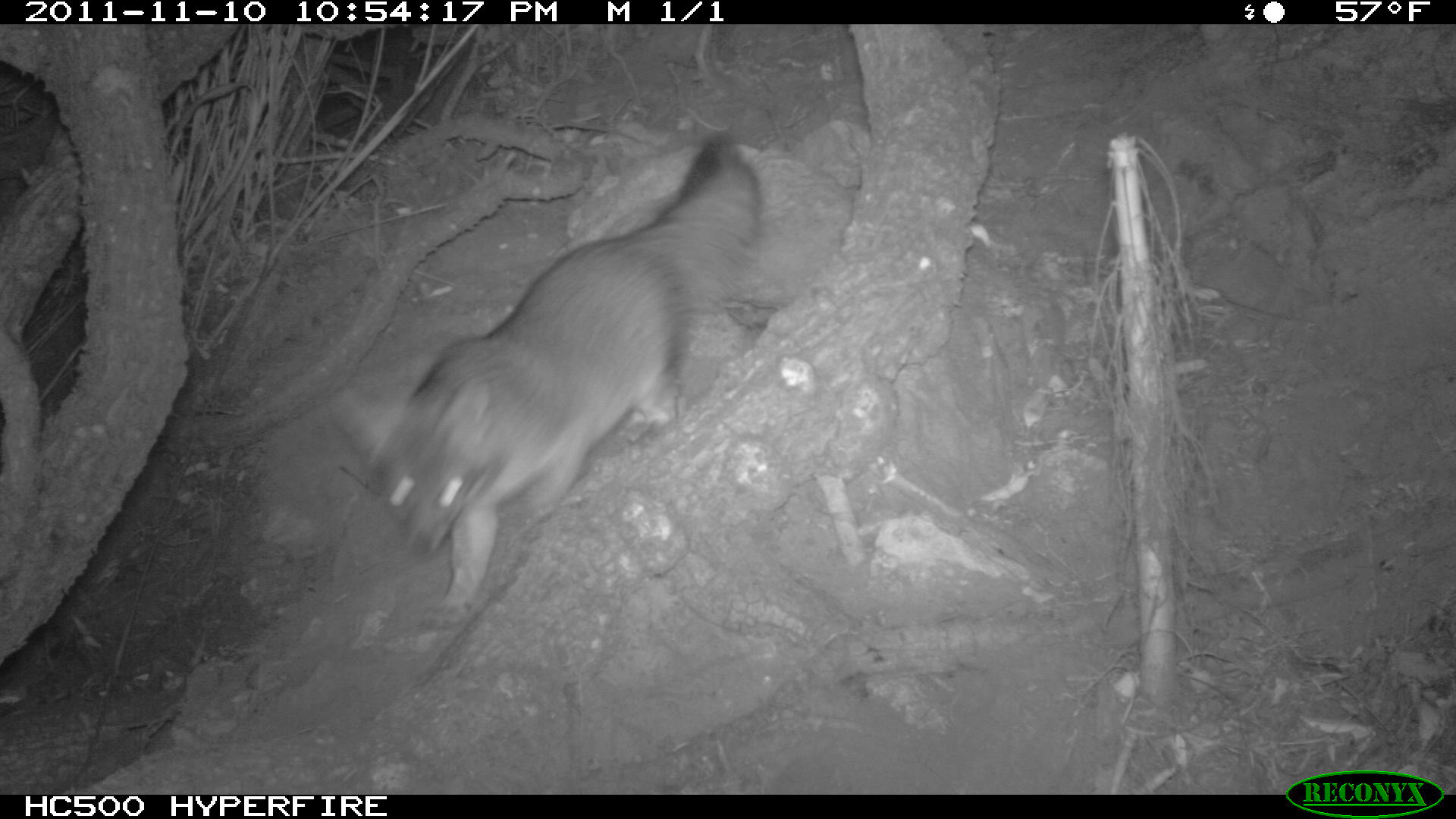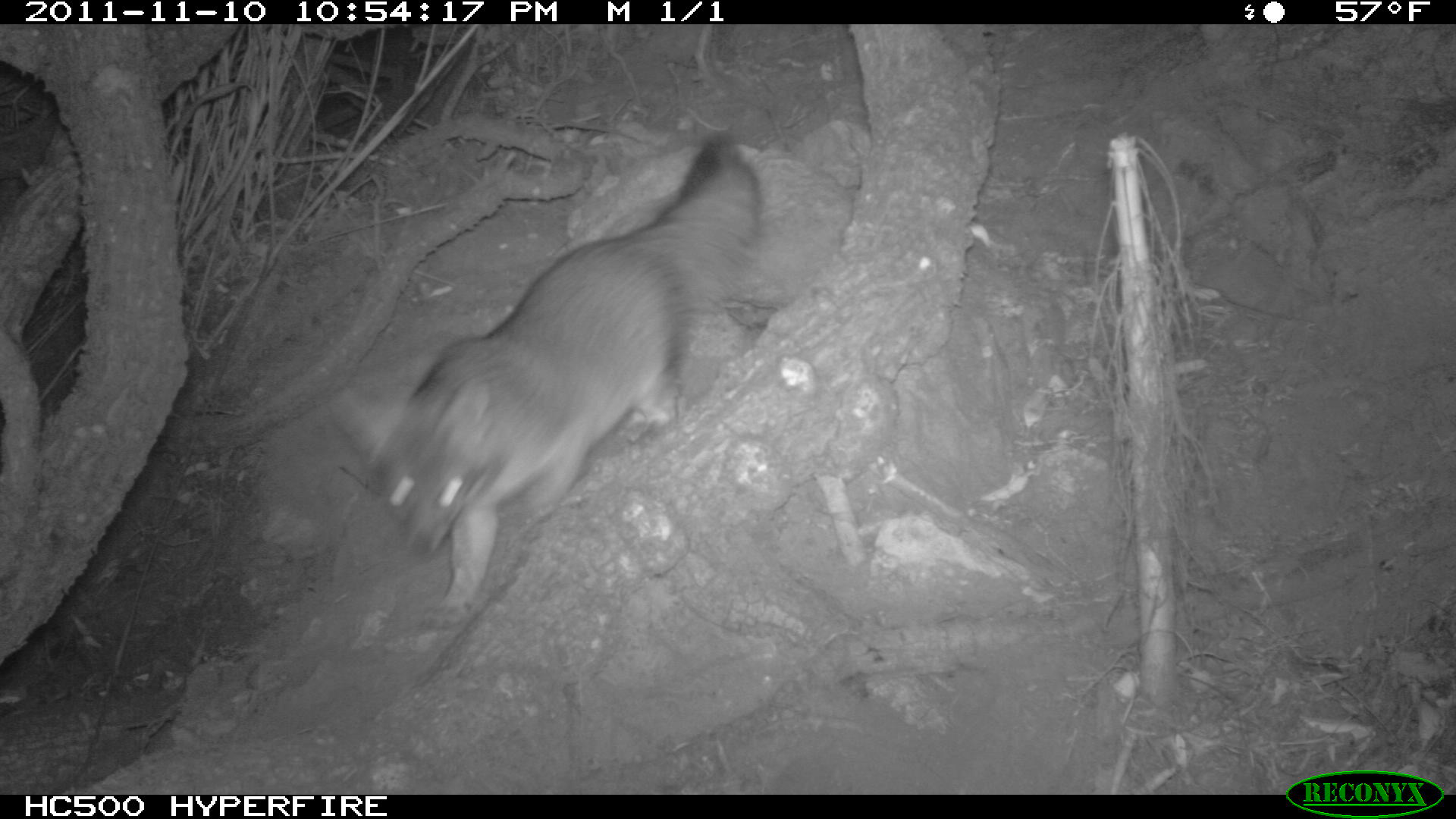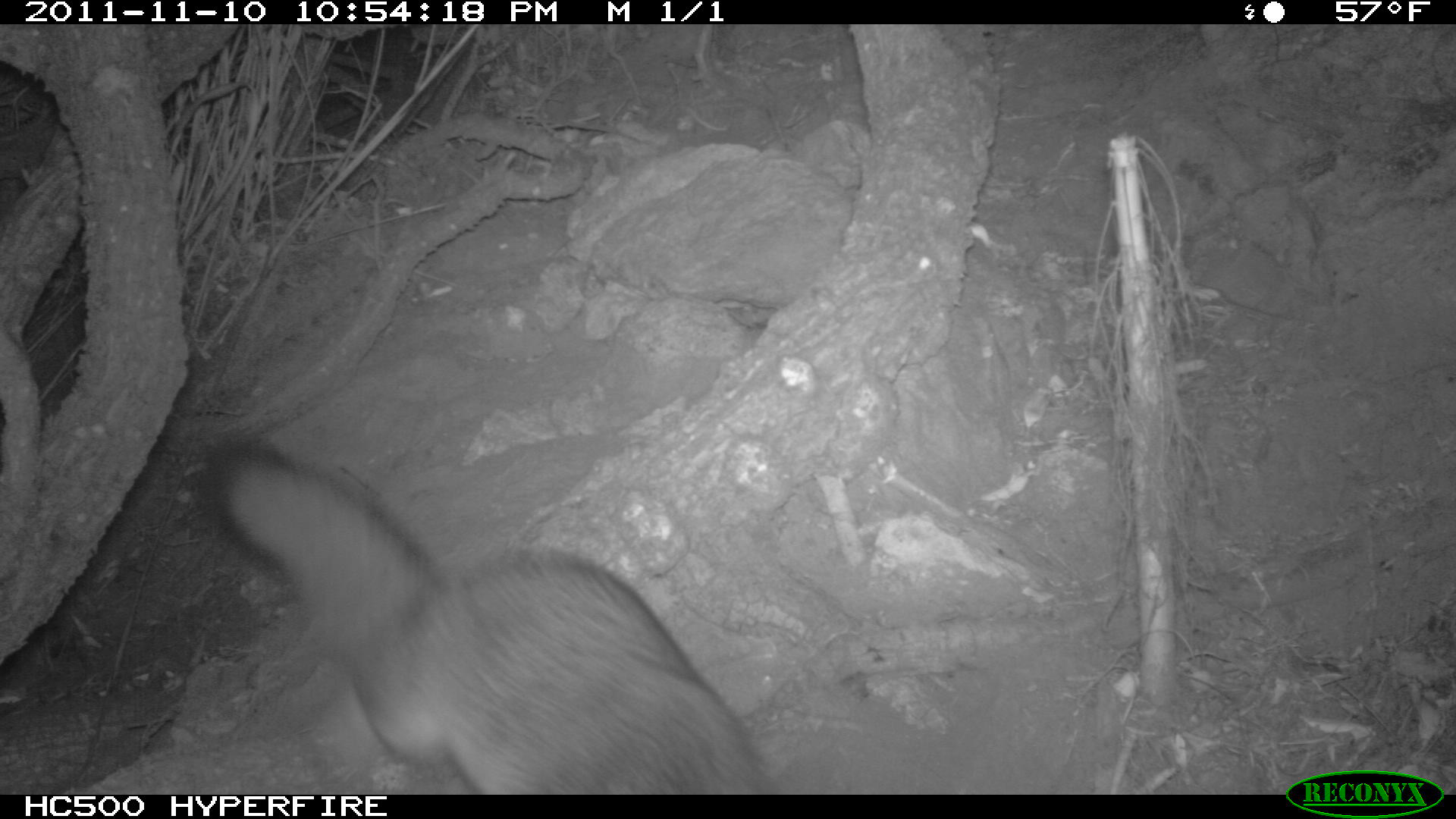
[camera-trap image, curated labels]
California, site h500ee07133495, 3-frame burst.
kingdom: Animalia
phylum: Chordata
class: Mammalia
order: Carnivora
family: Canidae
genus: Urocyon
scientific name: Urocyon littoralis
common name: island fox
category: fox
Fox (island fox) (Urocyon littoralis).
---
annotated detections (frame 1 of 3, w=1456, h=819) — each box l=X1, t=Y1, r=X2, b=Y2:
fox: l=329, t=131, r=769, b=629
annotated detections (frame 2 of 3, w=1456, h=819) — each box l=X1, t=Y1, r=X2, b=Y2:
fox: l=337, t=133, r=765, b=632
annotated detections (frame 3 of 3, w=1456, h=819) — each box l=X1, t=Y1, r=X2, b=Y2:
fox: l=196, t=435, r=778, b=794